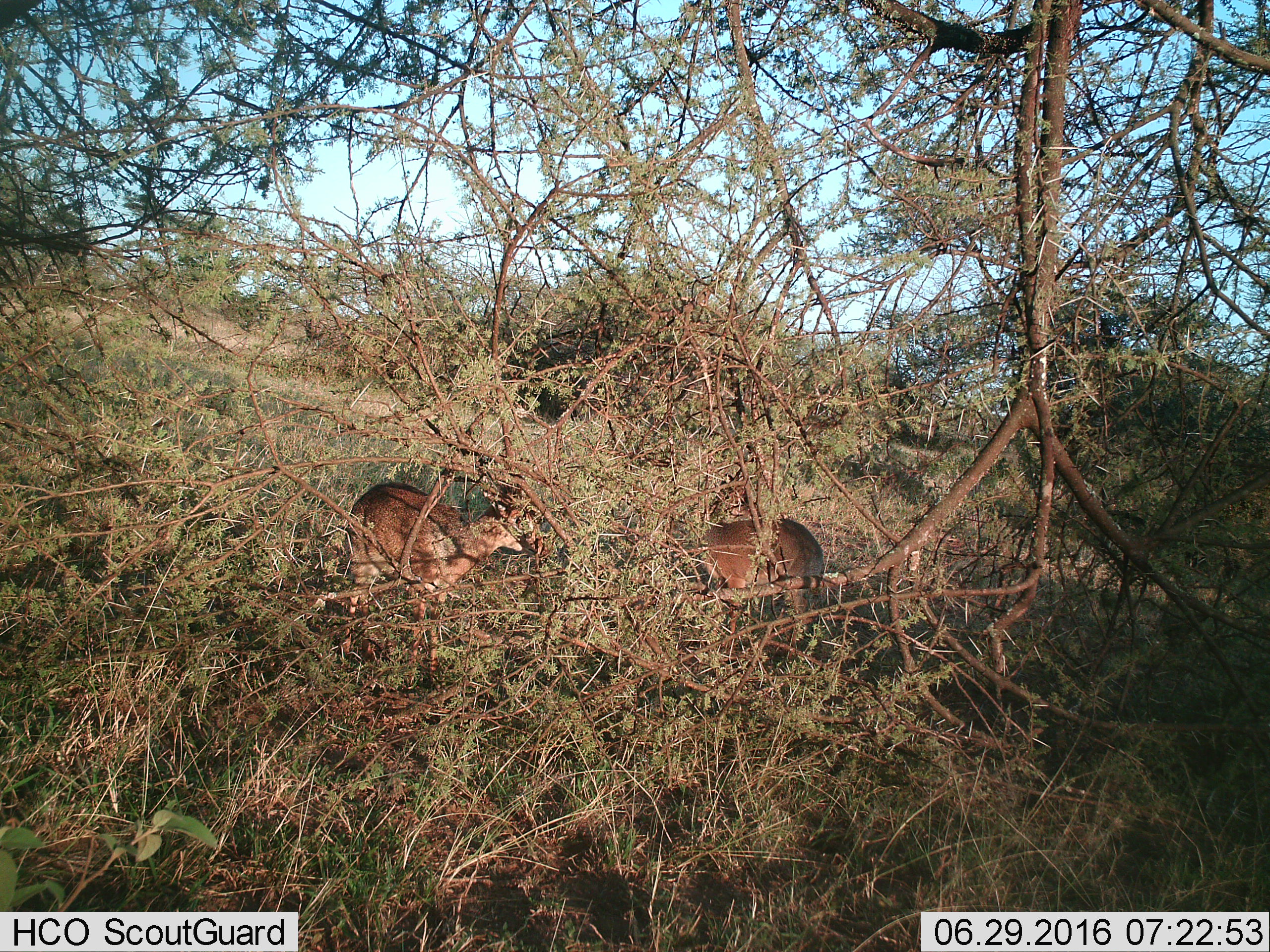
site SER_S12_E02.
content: unidentified animal